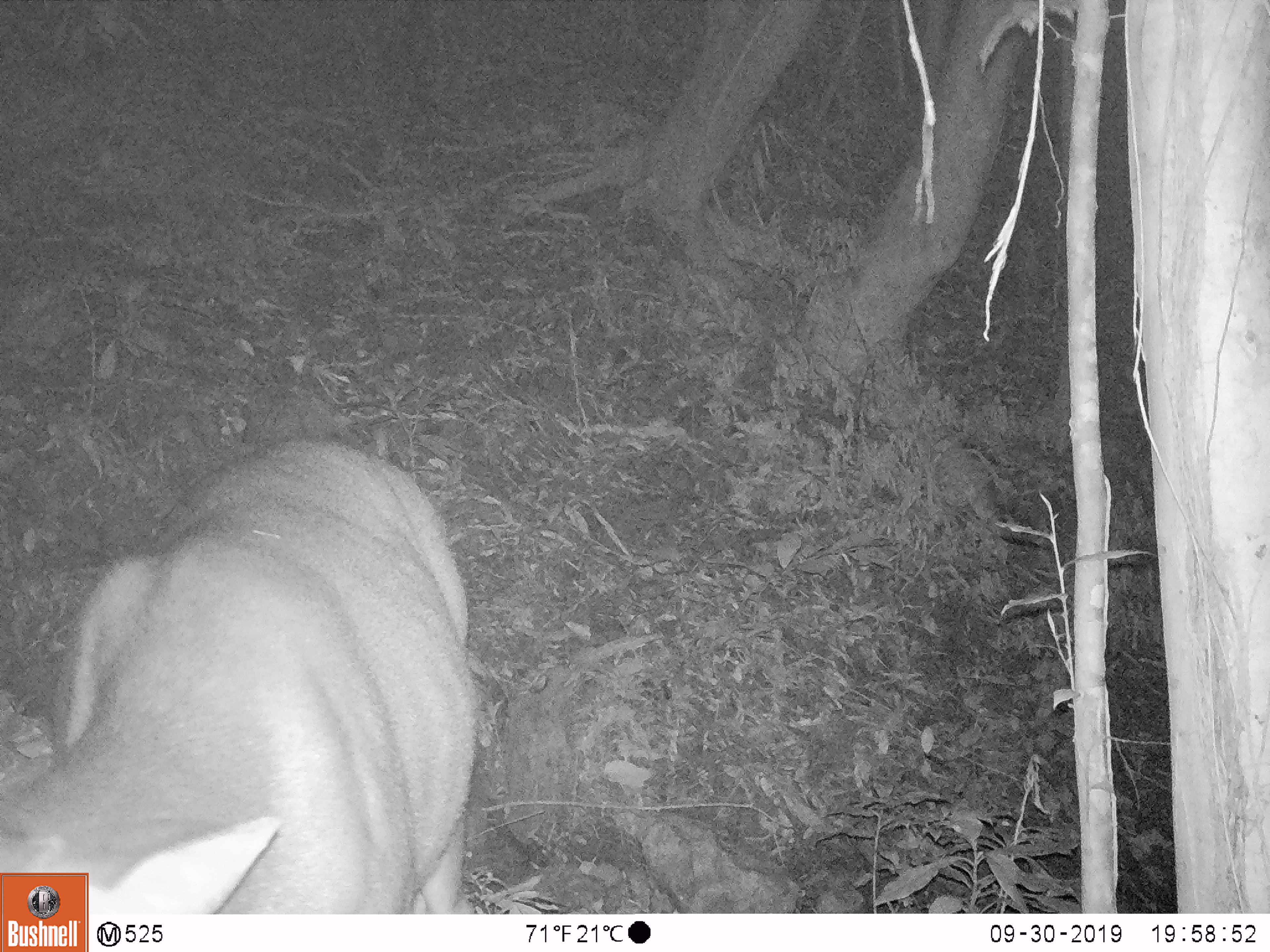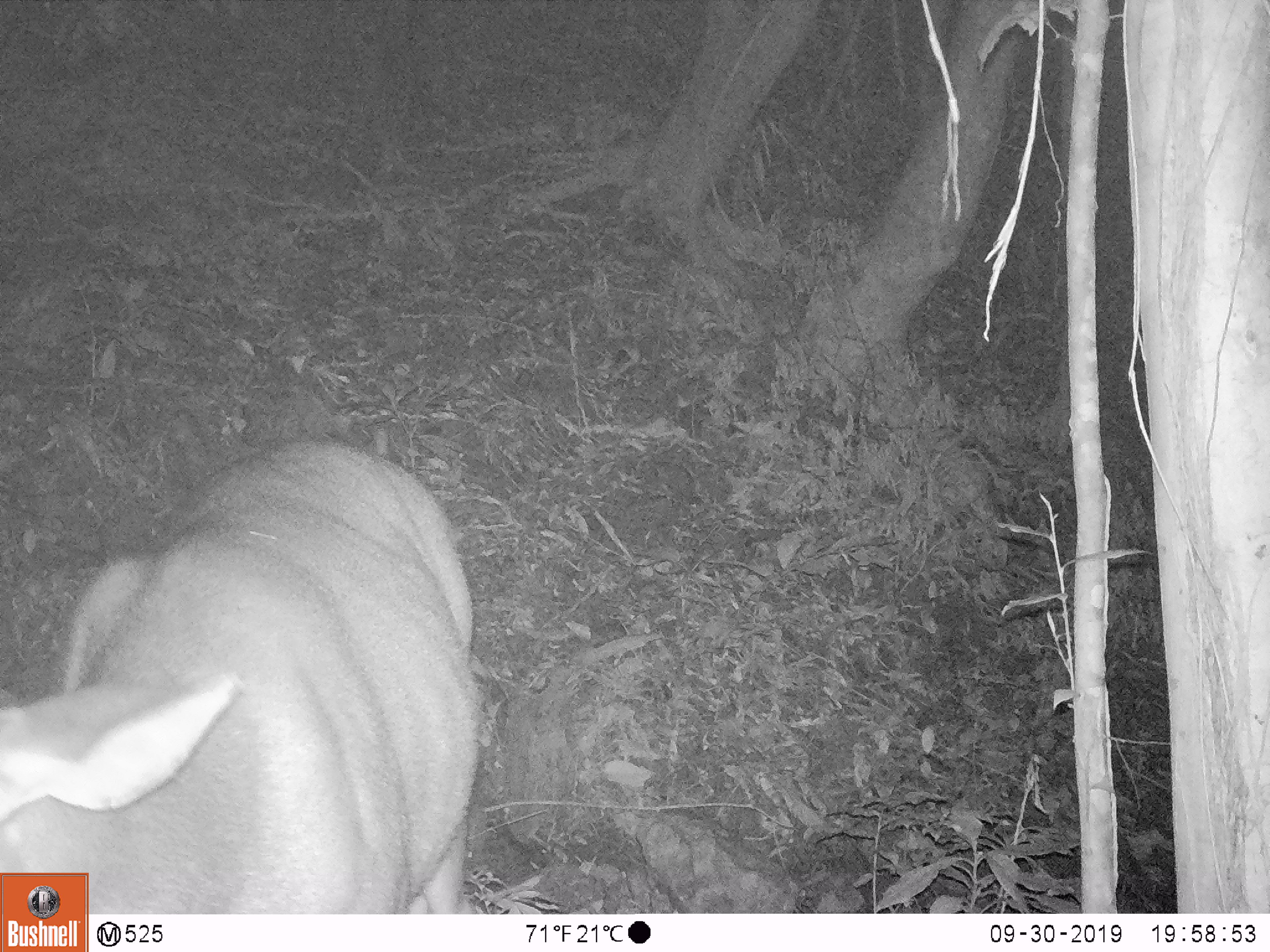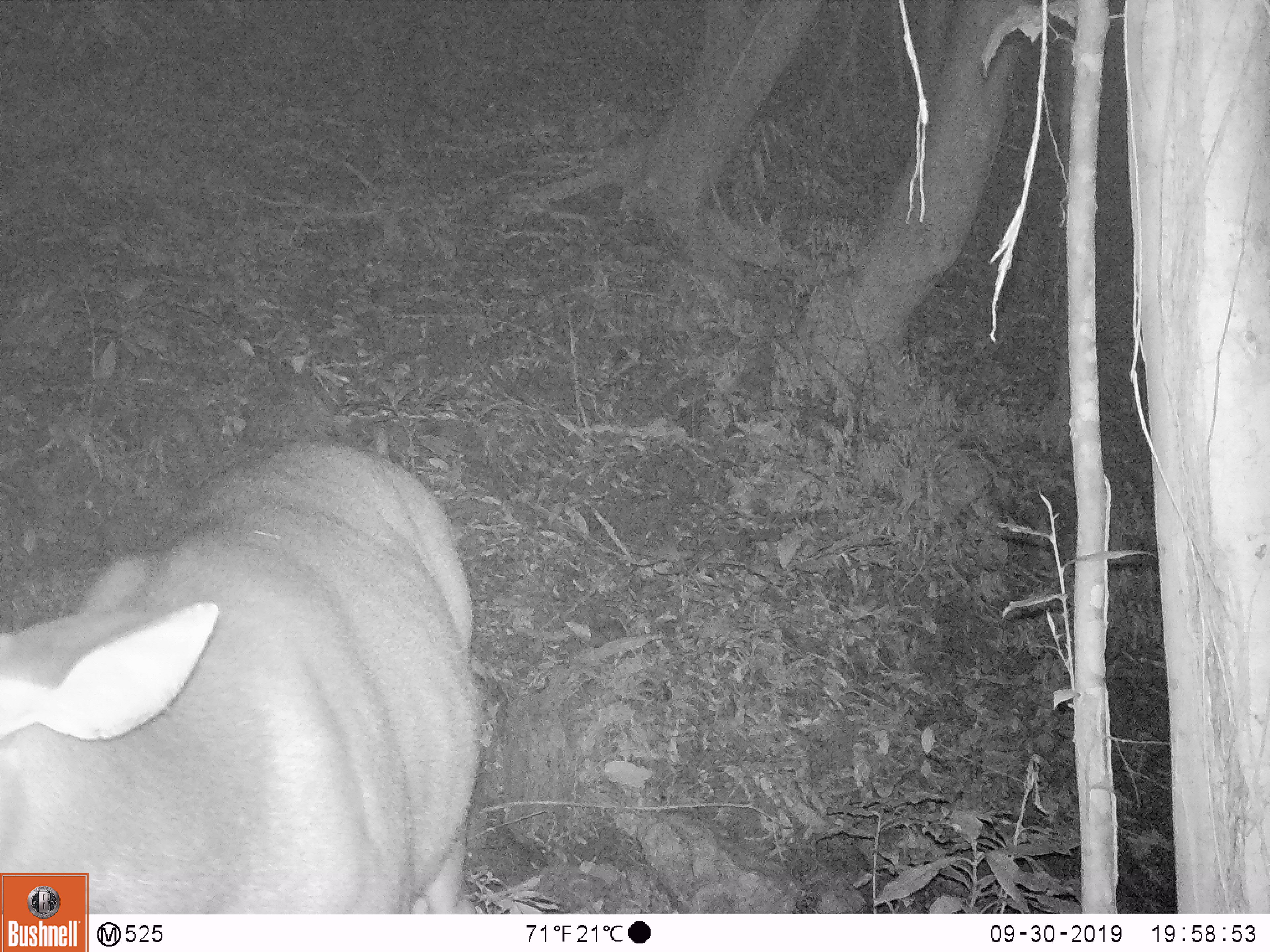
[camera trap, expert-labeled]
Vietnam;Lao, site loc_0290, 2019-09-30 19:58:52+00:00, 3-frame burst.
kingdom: Animalia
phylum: Chordata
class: Mammalia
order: Artiodactyla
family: Cervidae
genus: Rusa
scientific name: Rusa unicolor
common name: sambar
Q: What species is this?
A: Sambar (Rusa unicolor).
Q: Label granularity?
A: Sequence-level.